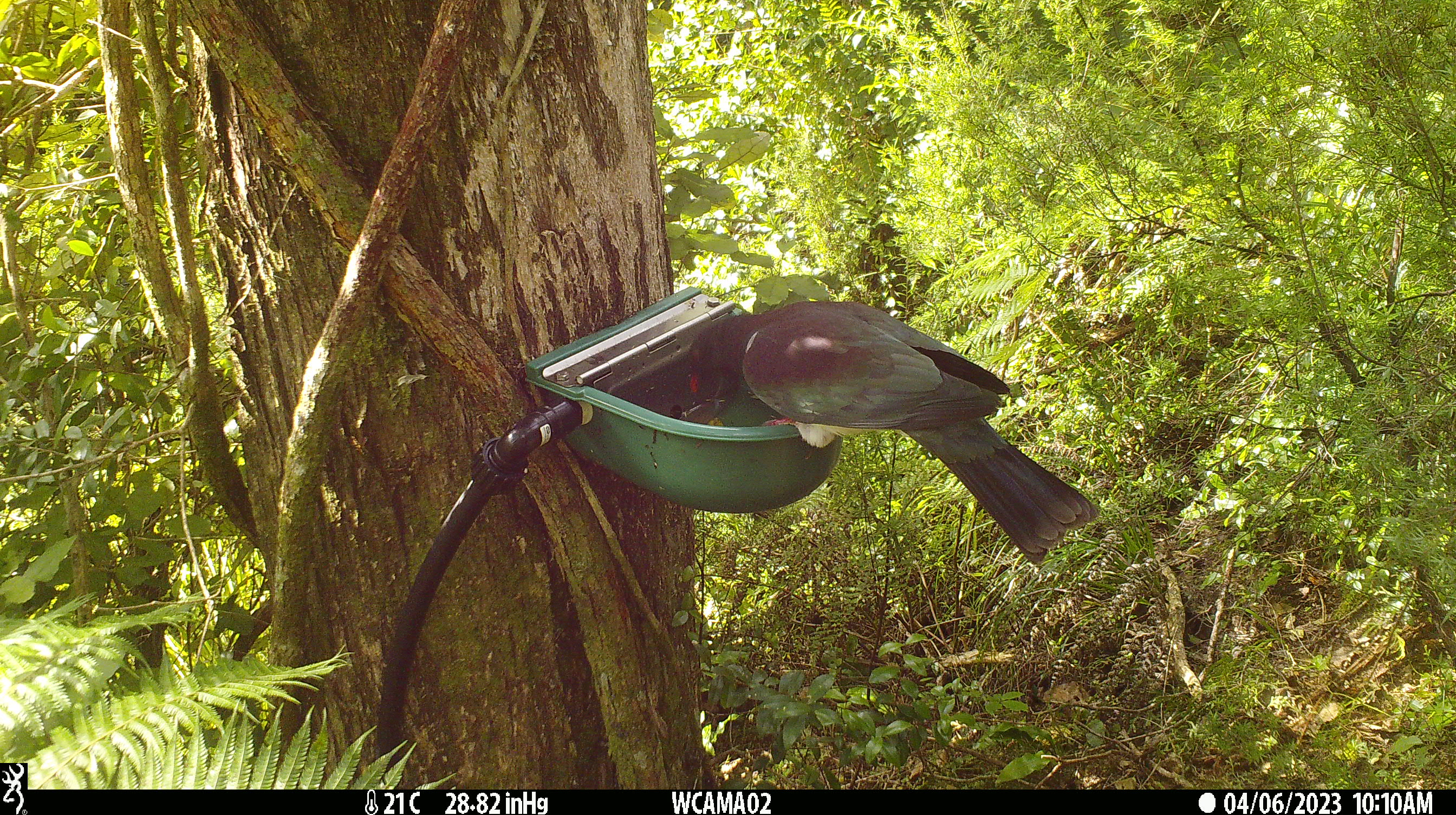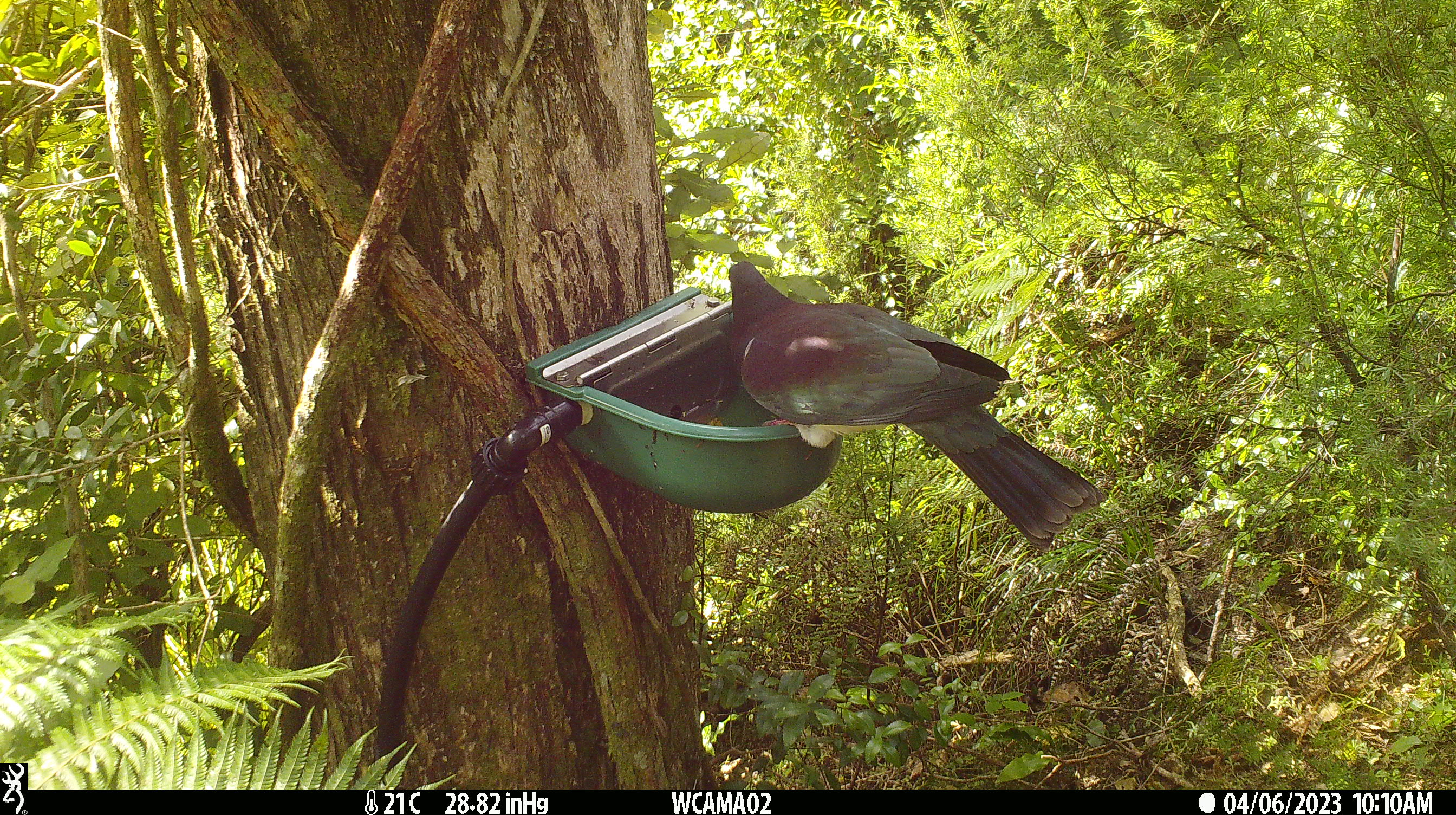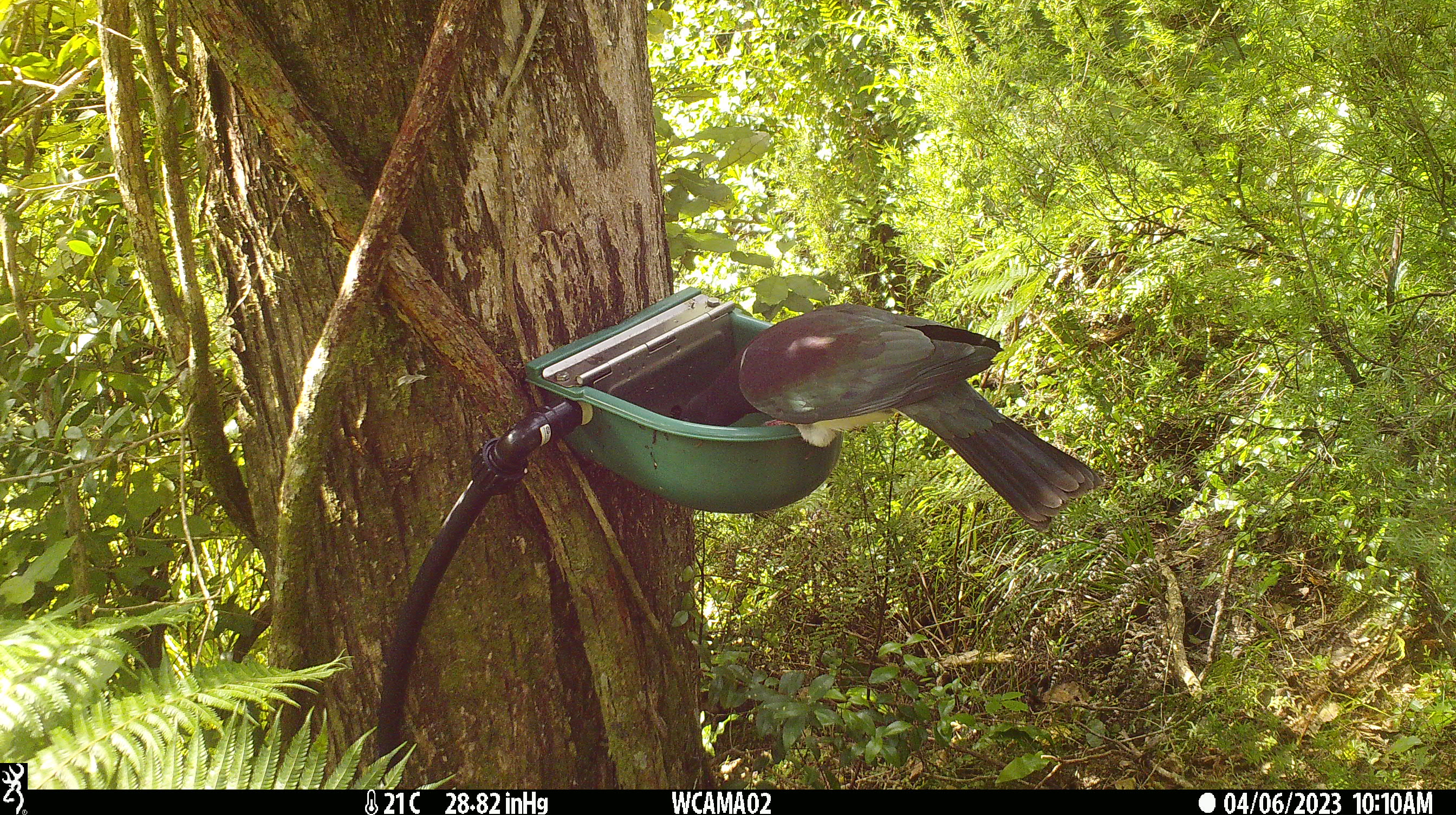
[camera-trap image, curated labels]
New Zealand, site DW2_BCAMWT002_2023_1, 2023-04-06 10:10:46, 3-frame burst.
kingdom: Animalia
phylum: Chordata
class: Aves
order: Columbiformes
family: Columbidae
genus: Hemiphaga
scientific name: Hemiphaga novaeseelandiae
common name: new zealand pigeon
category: kereru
Kereru (new zealand pigeon) (Hemiphaga novaeseelandiae).